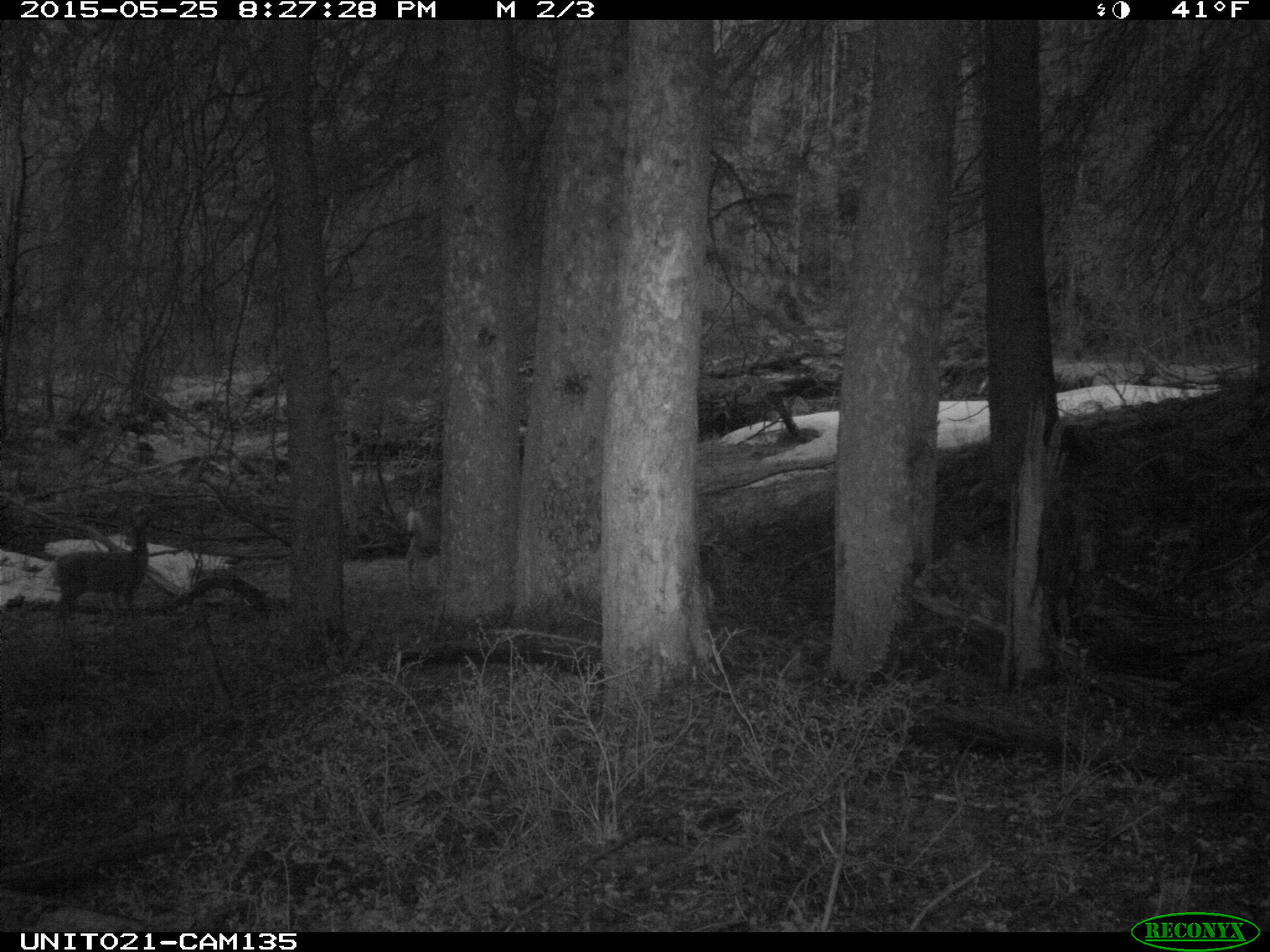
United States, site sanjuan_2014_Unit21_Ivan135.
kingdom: Animalia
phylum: Chordata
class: Mammalia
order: Artiodactyla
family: Cervidae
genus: Odocoileus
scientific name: Odocoileus hemionus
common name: mule deer